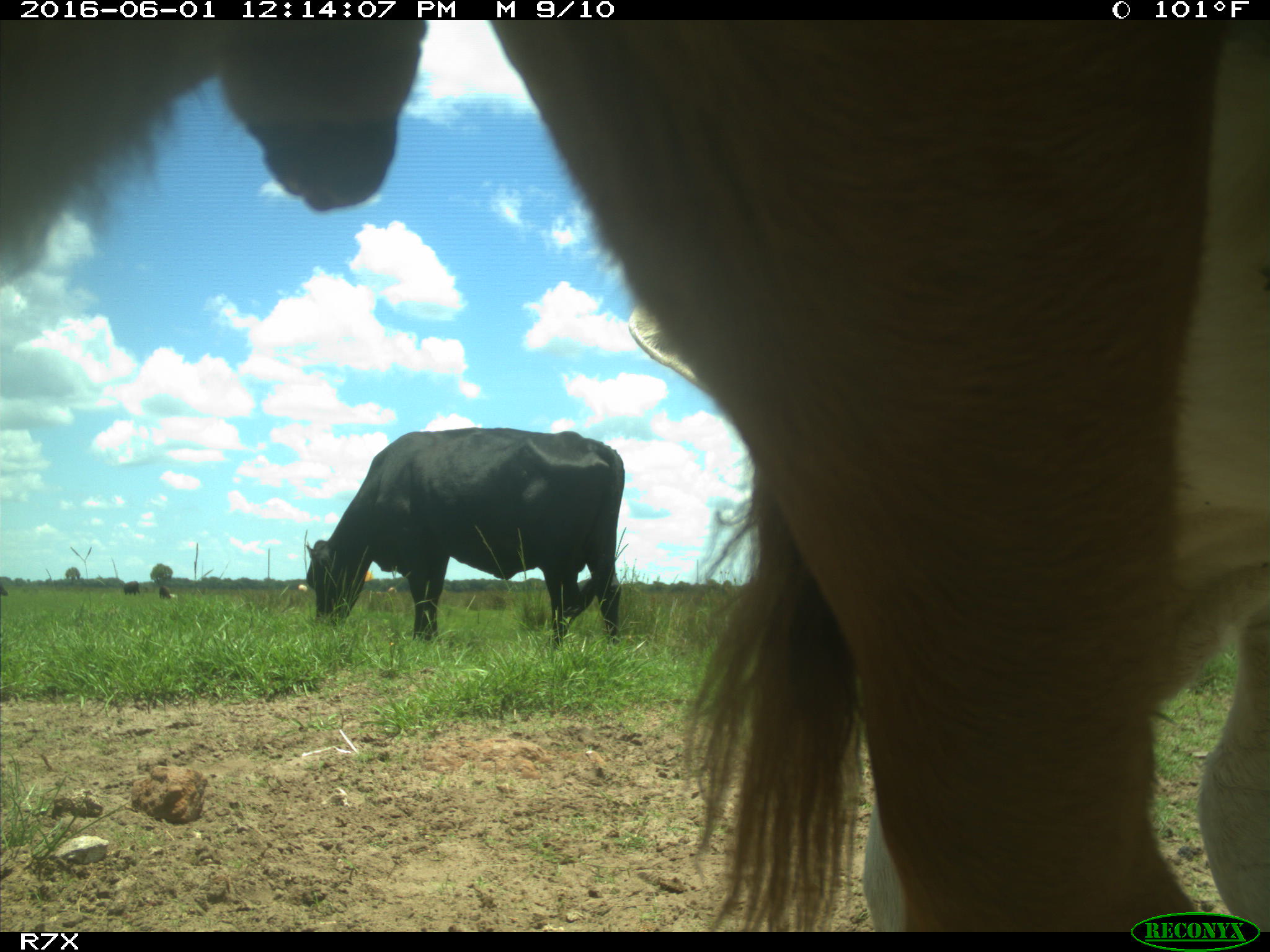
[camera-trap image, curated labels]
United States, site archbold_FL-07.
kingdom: Animalia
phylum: Chordata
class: Mammalia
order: Artiodactyla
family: Bovidae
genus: Bos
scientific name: Bos taurus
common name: domestic cow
Bos taurus (domestic cow).